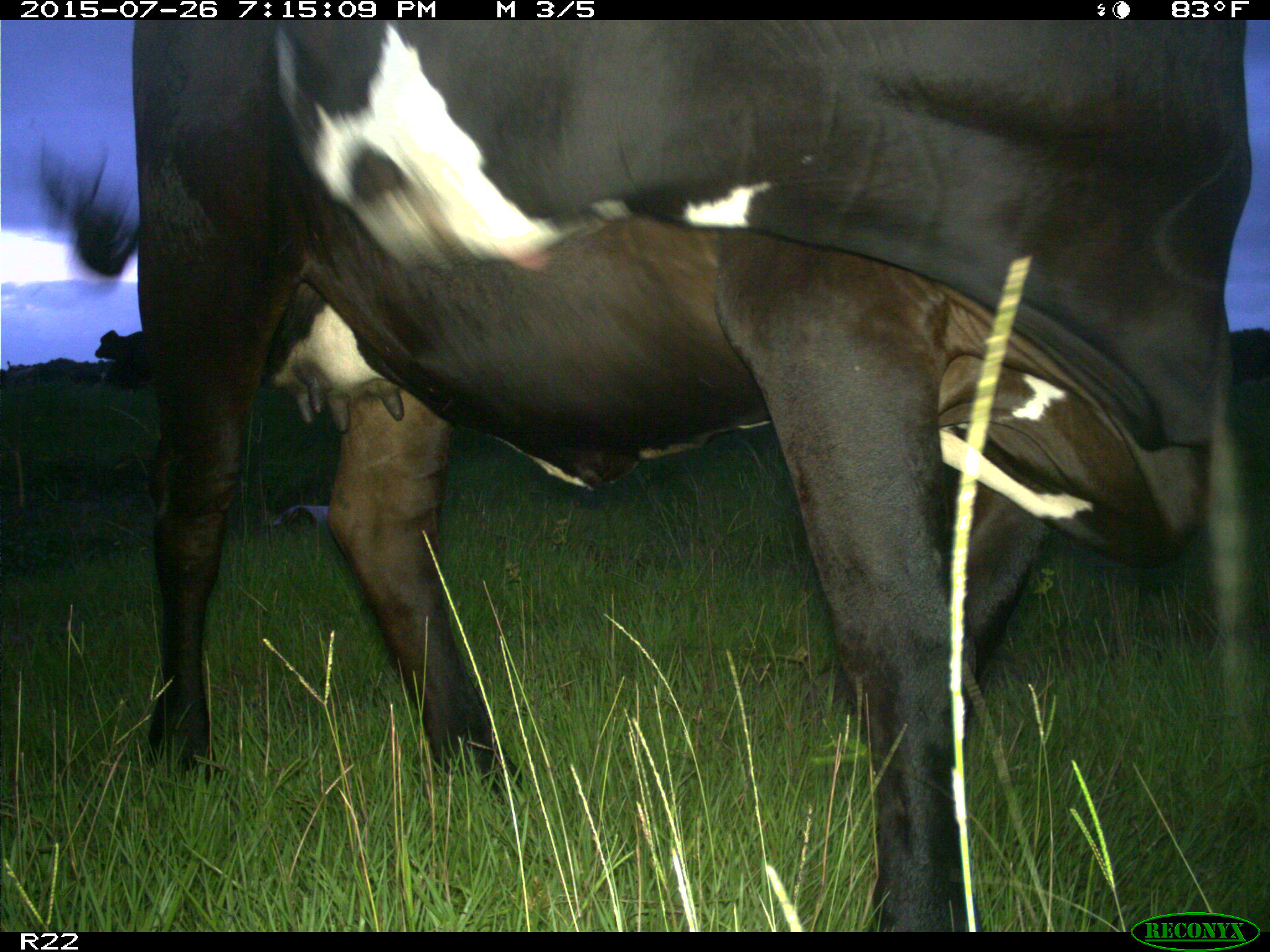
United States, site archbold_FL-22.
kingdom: Animalia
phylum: Chordata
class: Mammalia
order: Artiodactyla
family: Bovidae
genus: Bos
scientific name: Bos taurus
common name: domestic cow